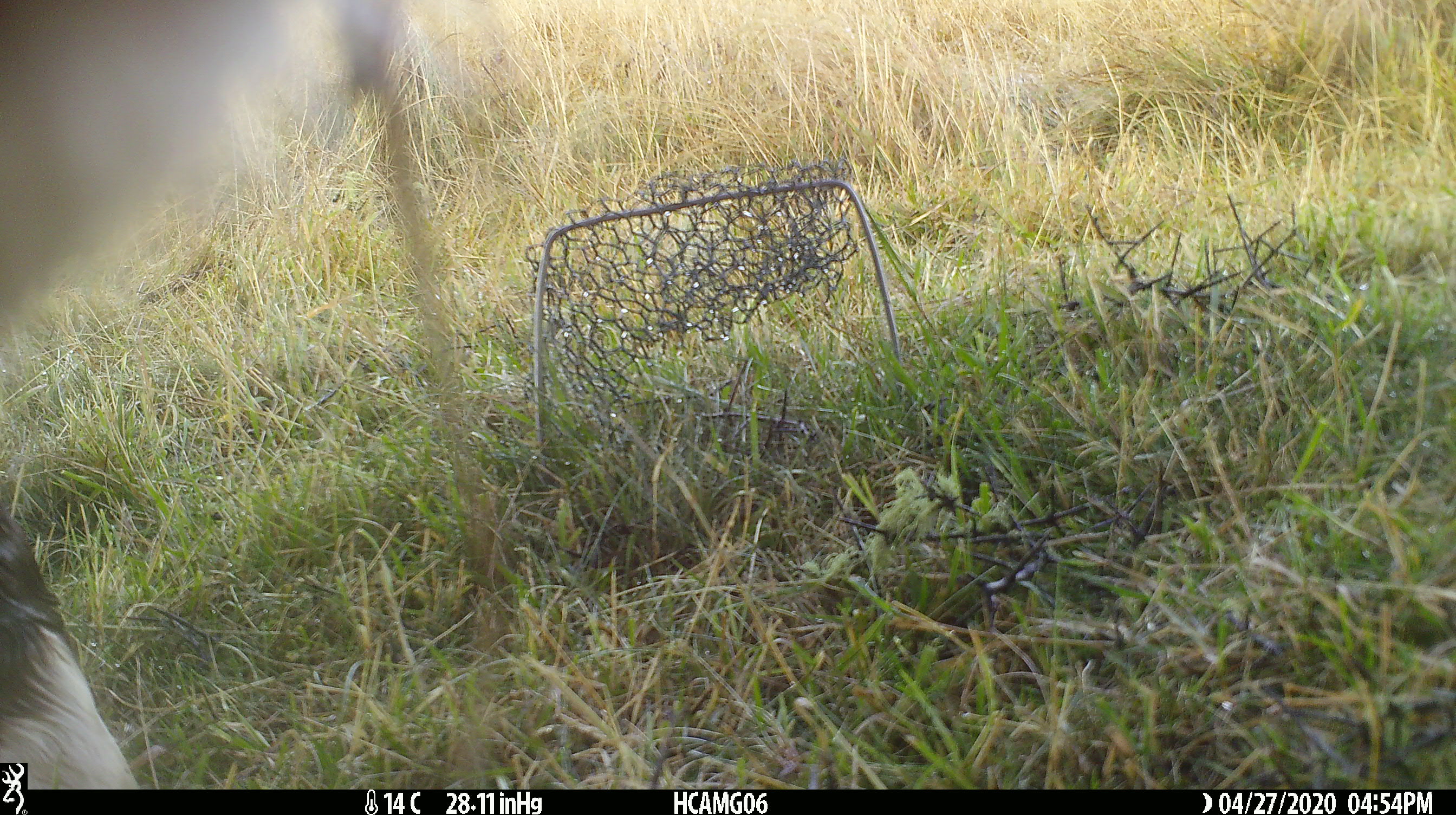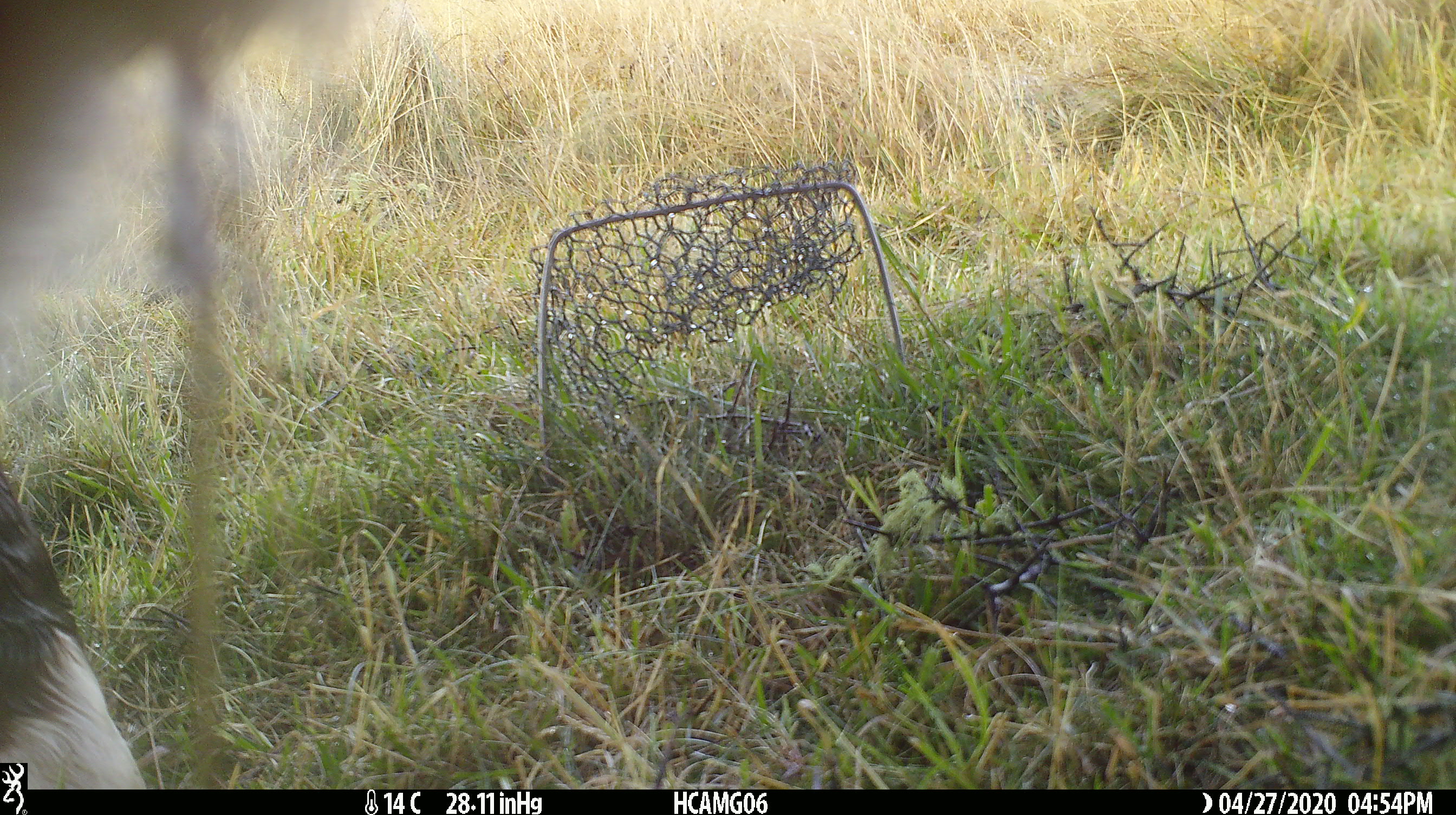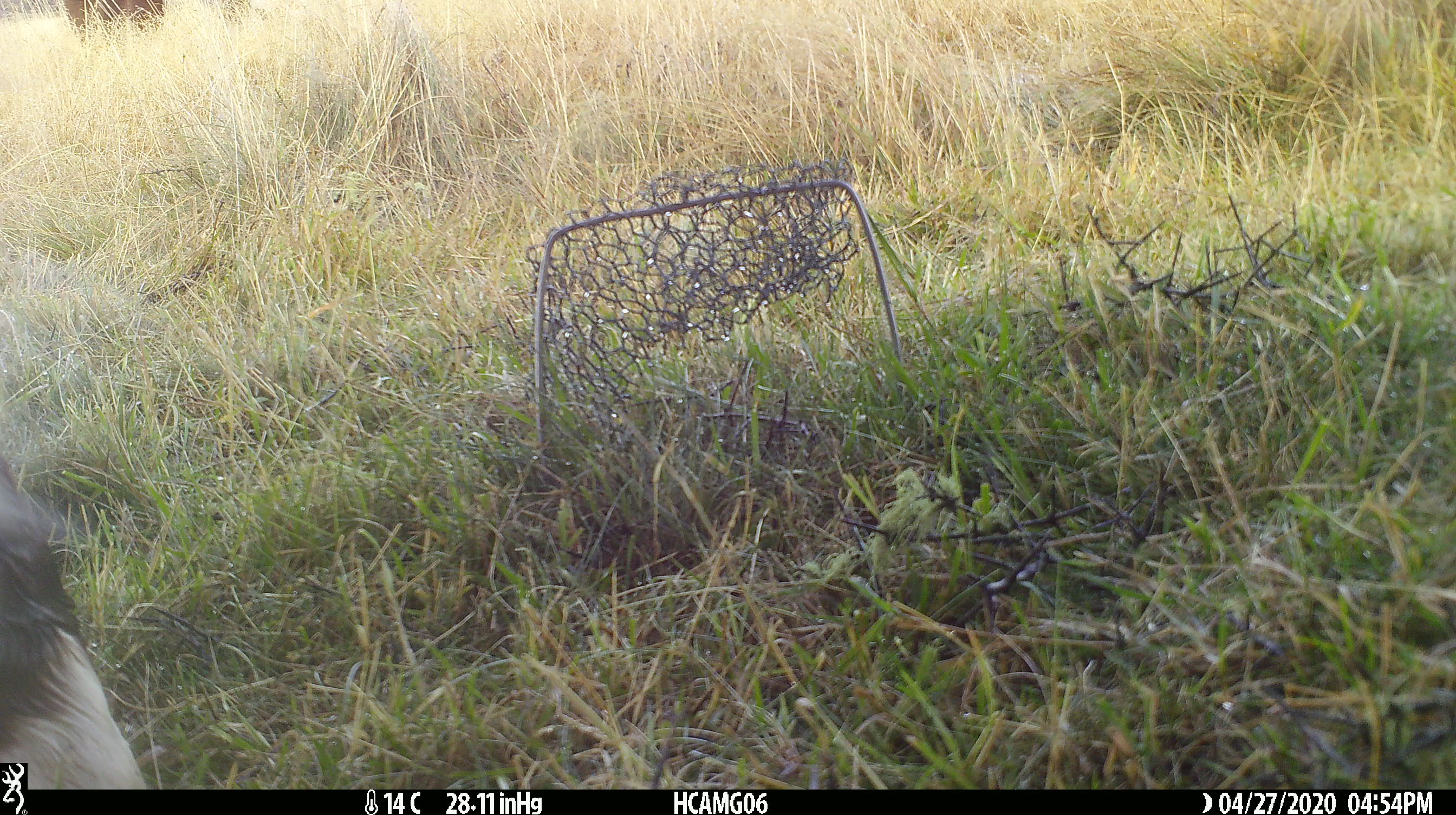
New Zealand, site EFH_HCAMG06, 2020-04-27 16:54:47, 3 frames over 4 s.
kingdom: Animalia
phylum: Chordata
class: Mammalia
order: Artiodactyla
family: Bovidae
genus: Bos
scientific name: Bos taurus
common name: domestic cow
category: cow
Cow (domestic cow) (Bos taurus).